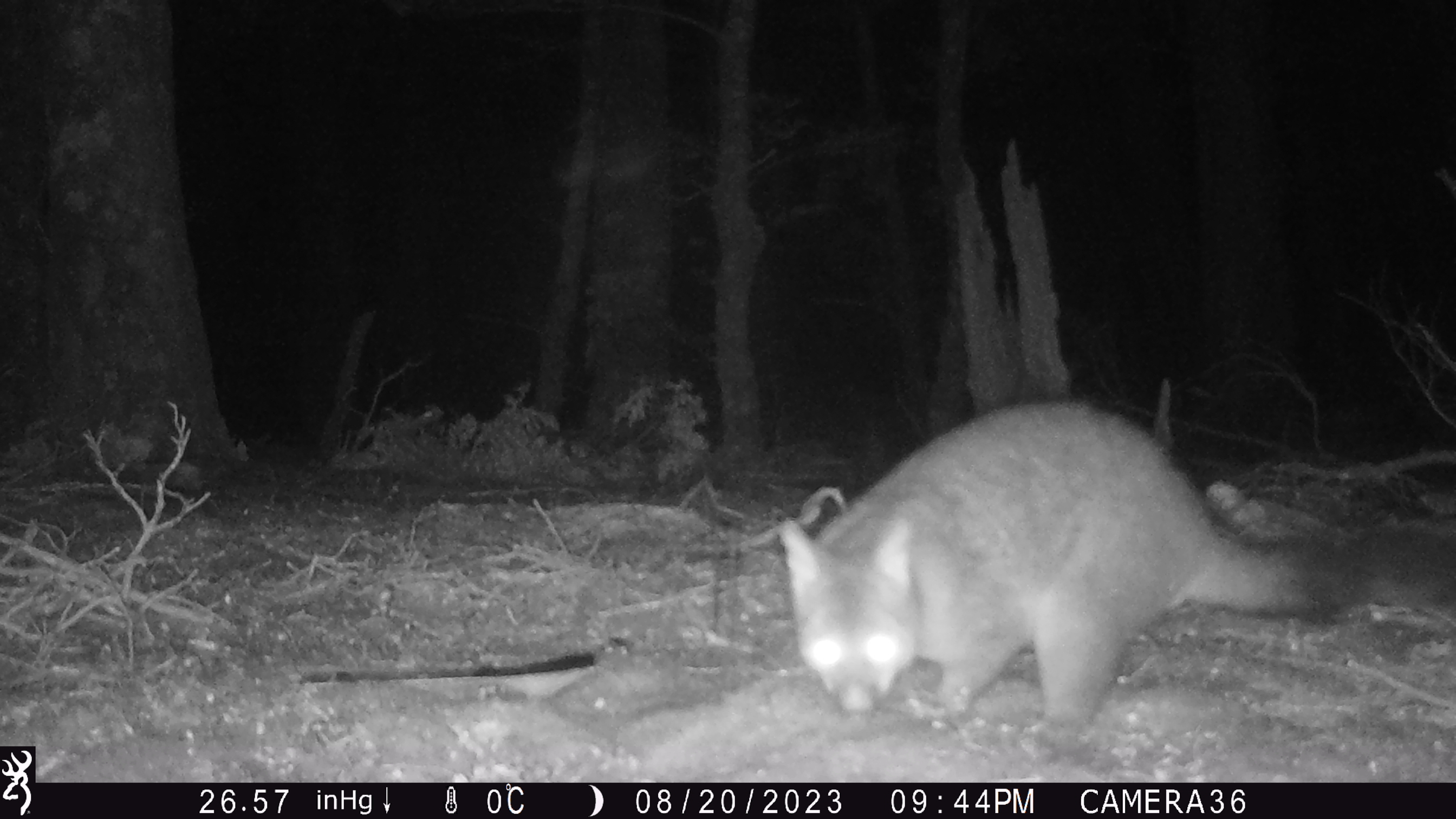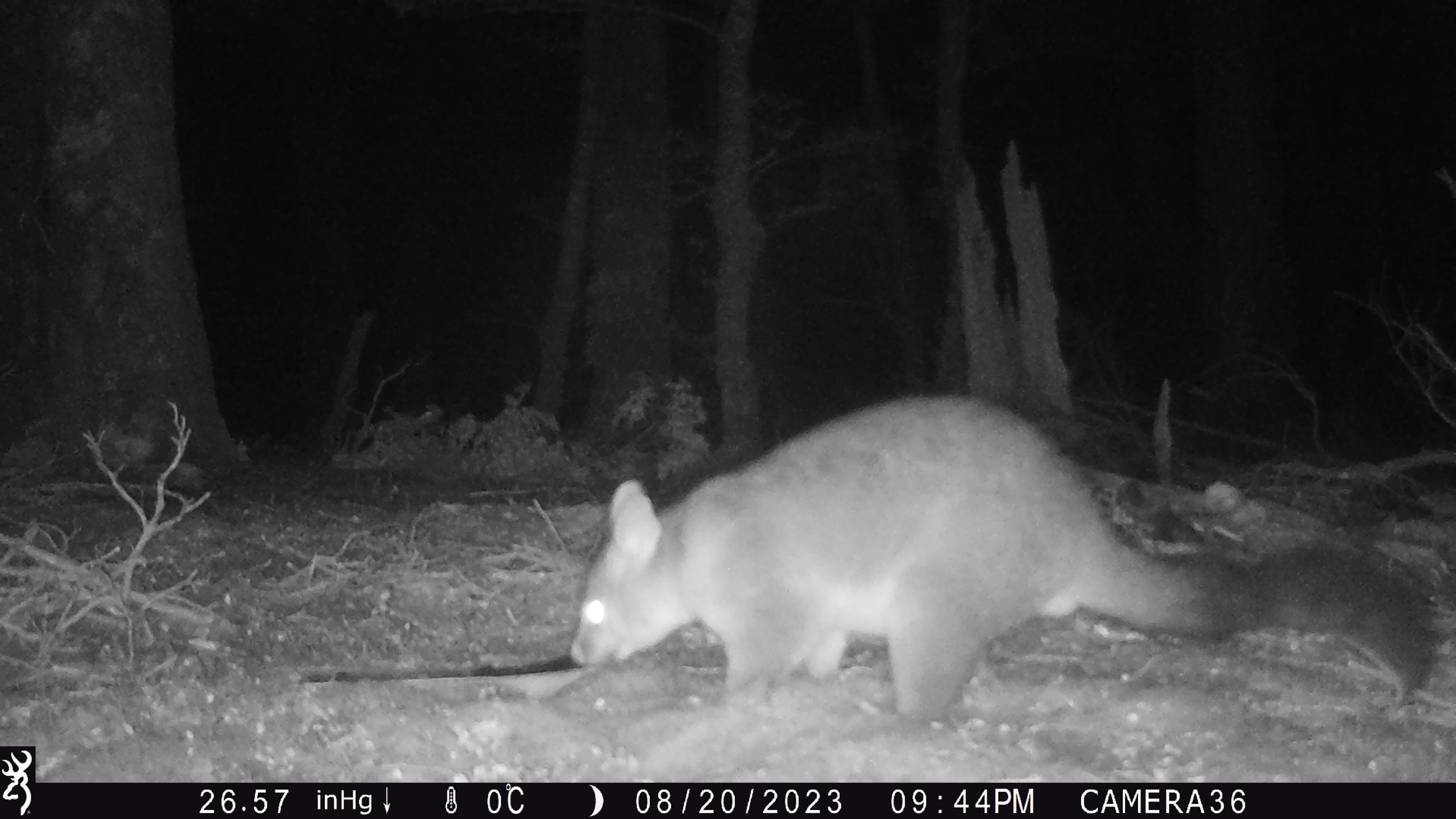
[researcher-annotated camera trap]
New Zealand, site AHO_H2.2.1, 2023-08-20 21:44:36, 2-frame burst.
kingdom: Animalia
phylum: Chordata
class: Mammalia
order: Carnivora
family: Mustelidae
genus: Mustela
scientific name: Mustela erminea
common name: stoat